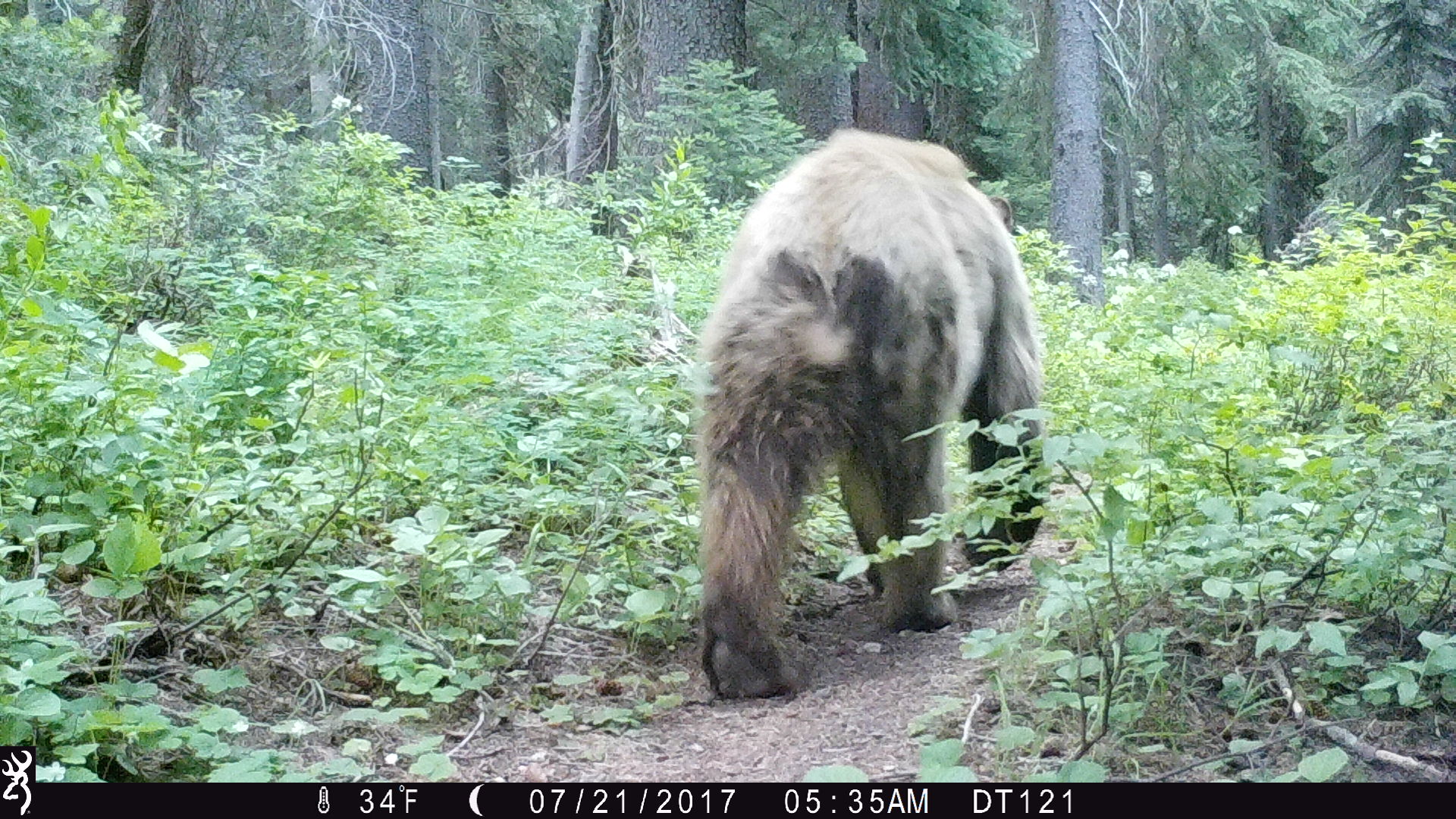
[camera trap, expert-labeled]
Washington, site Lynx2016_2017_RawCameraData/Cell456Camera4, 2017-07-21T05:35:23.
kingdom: Animalia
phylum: Chordata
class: Mammalia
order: Carnivora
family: Ursidae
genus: Ursus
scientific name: Ursus americanus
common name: american black bear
Ursus americanus (american black bear). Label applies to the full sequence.